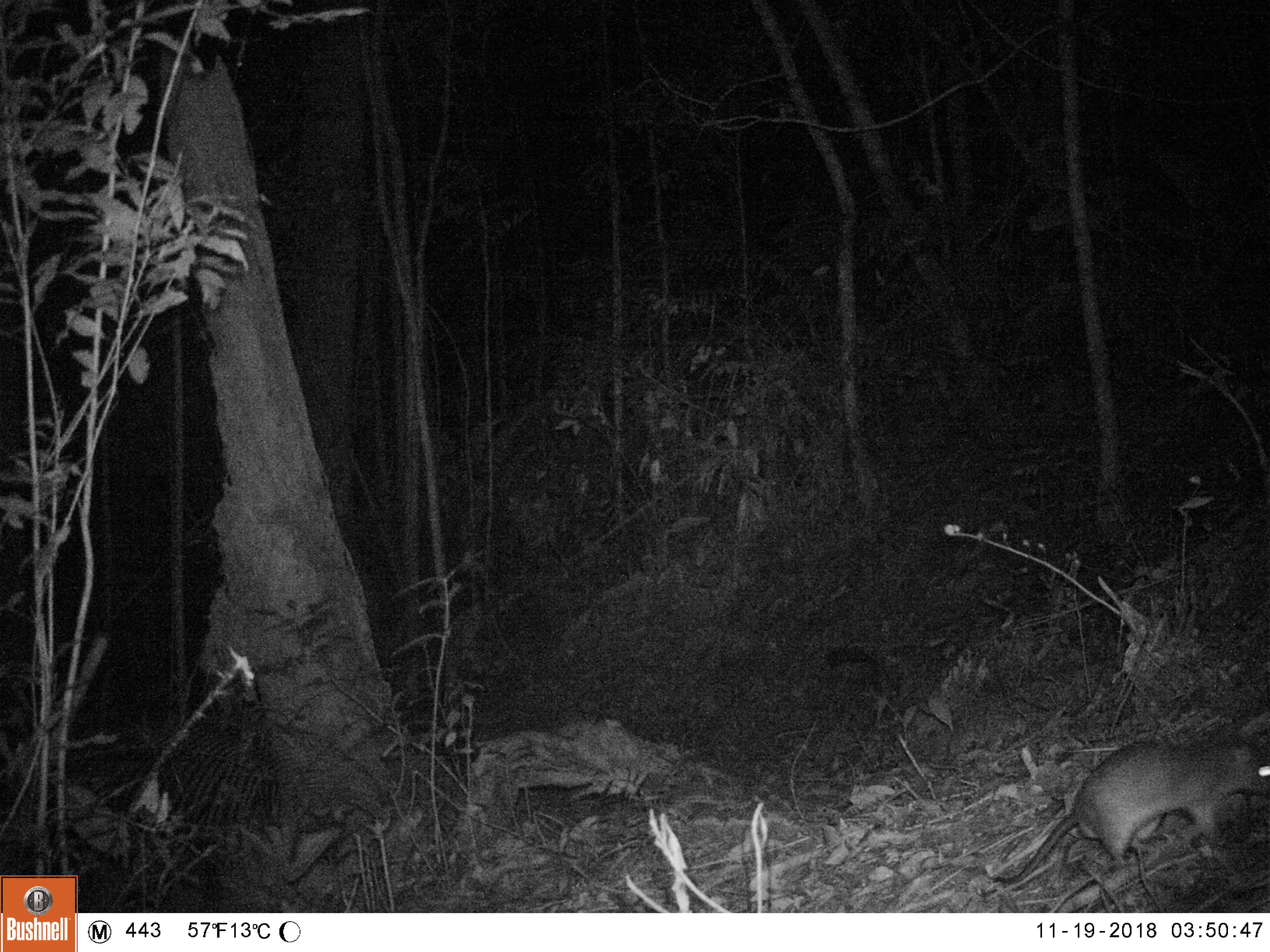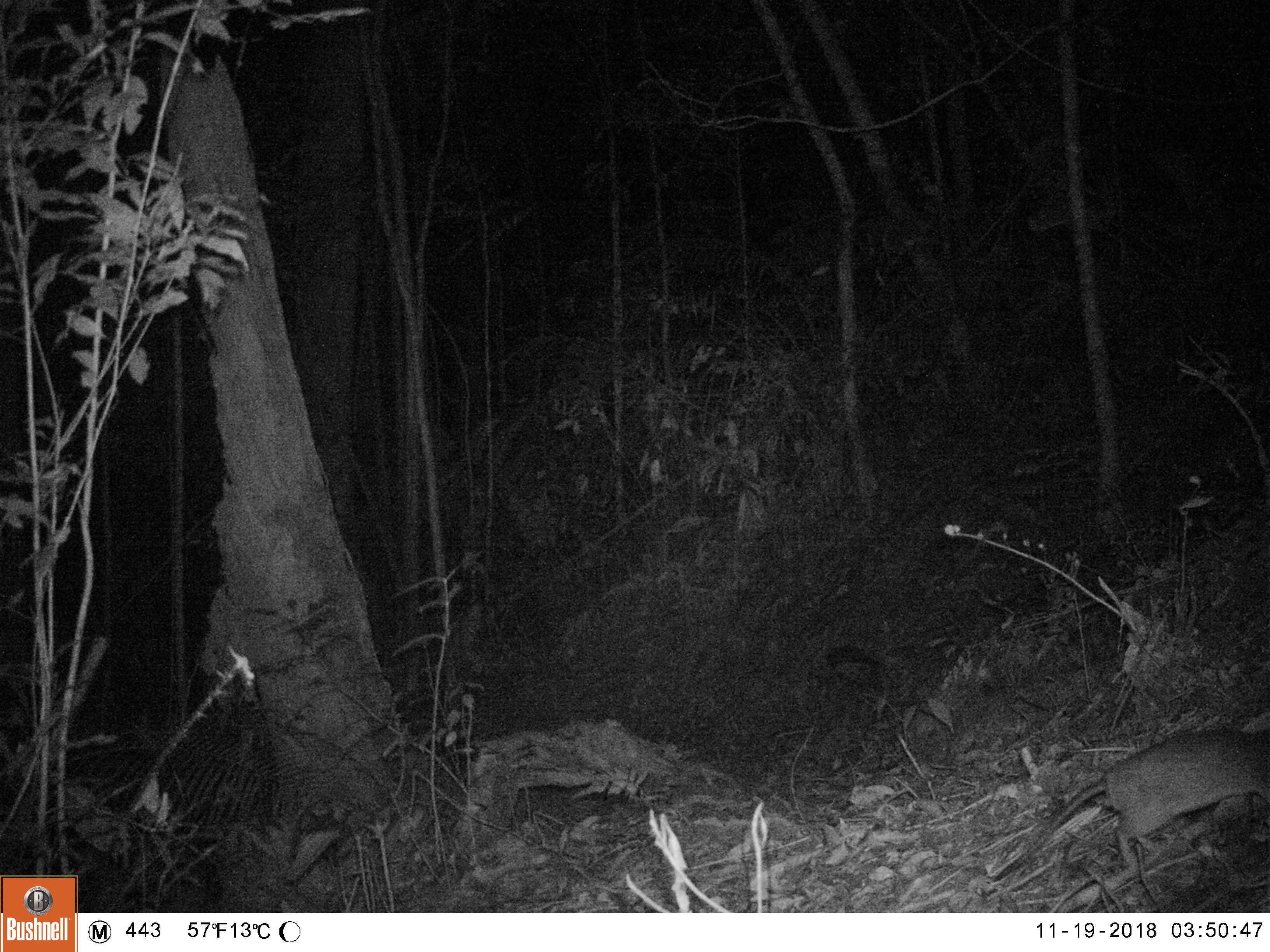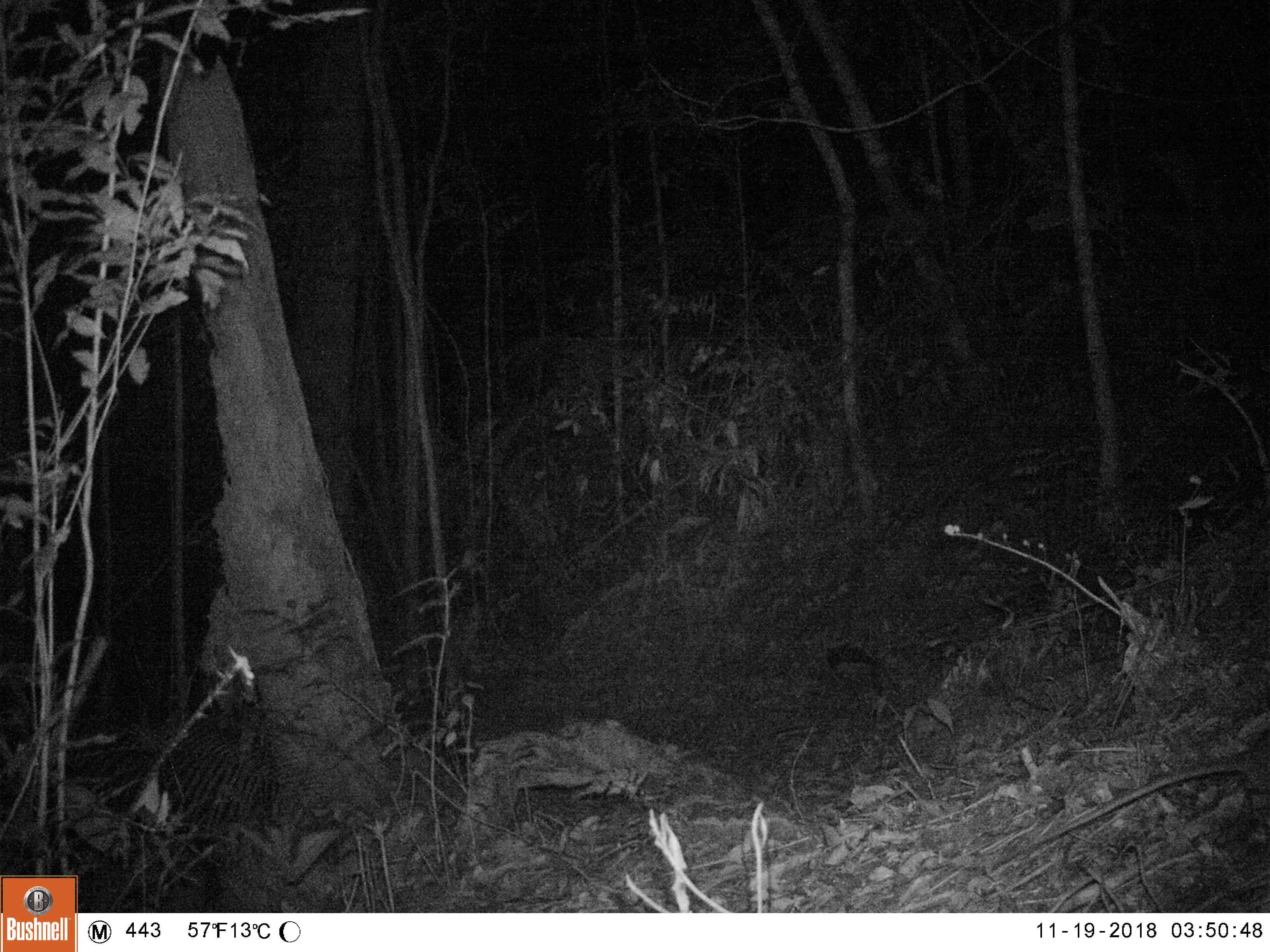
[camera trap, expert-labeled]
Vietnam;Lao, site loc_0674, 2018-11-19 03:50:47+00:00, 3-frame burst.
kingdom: Animalia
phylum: Chordata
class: Mammalia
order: Rodentia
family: Muridae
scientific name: Muridae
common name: old-world mice and rats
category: unidentified murid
Unidentified murid (old-world mice and rats) (Muridae). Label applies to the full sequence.